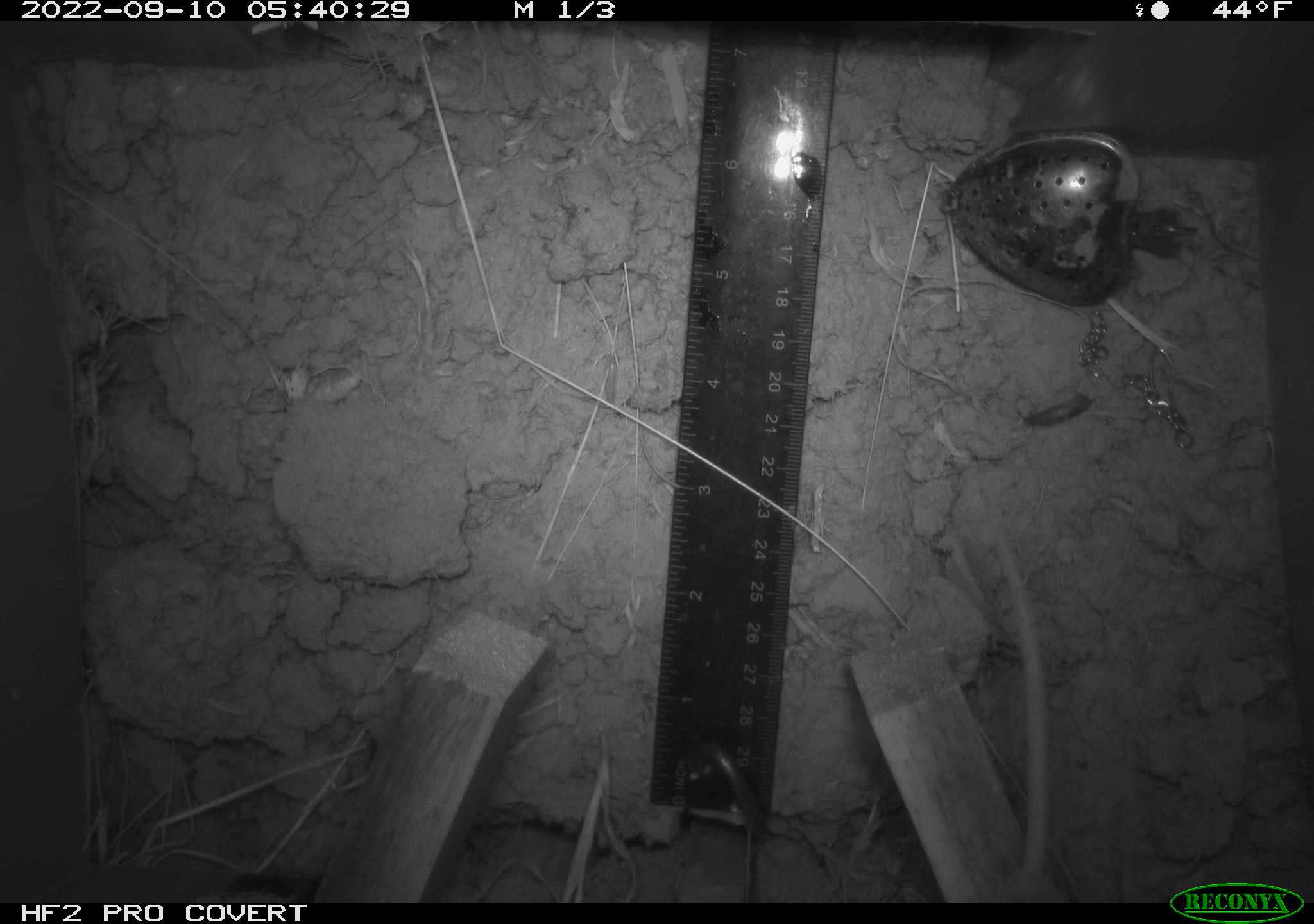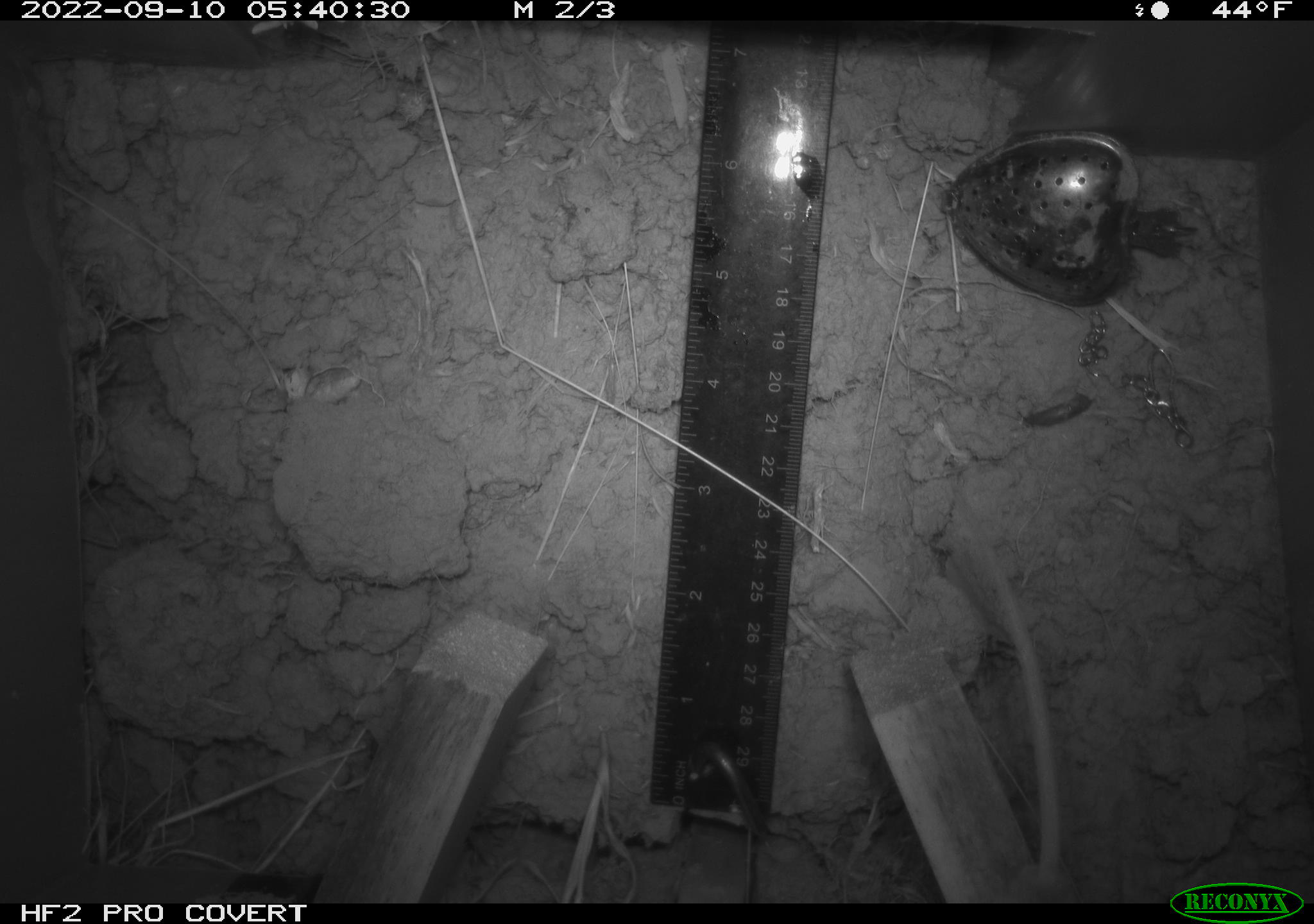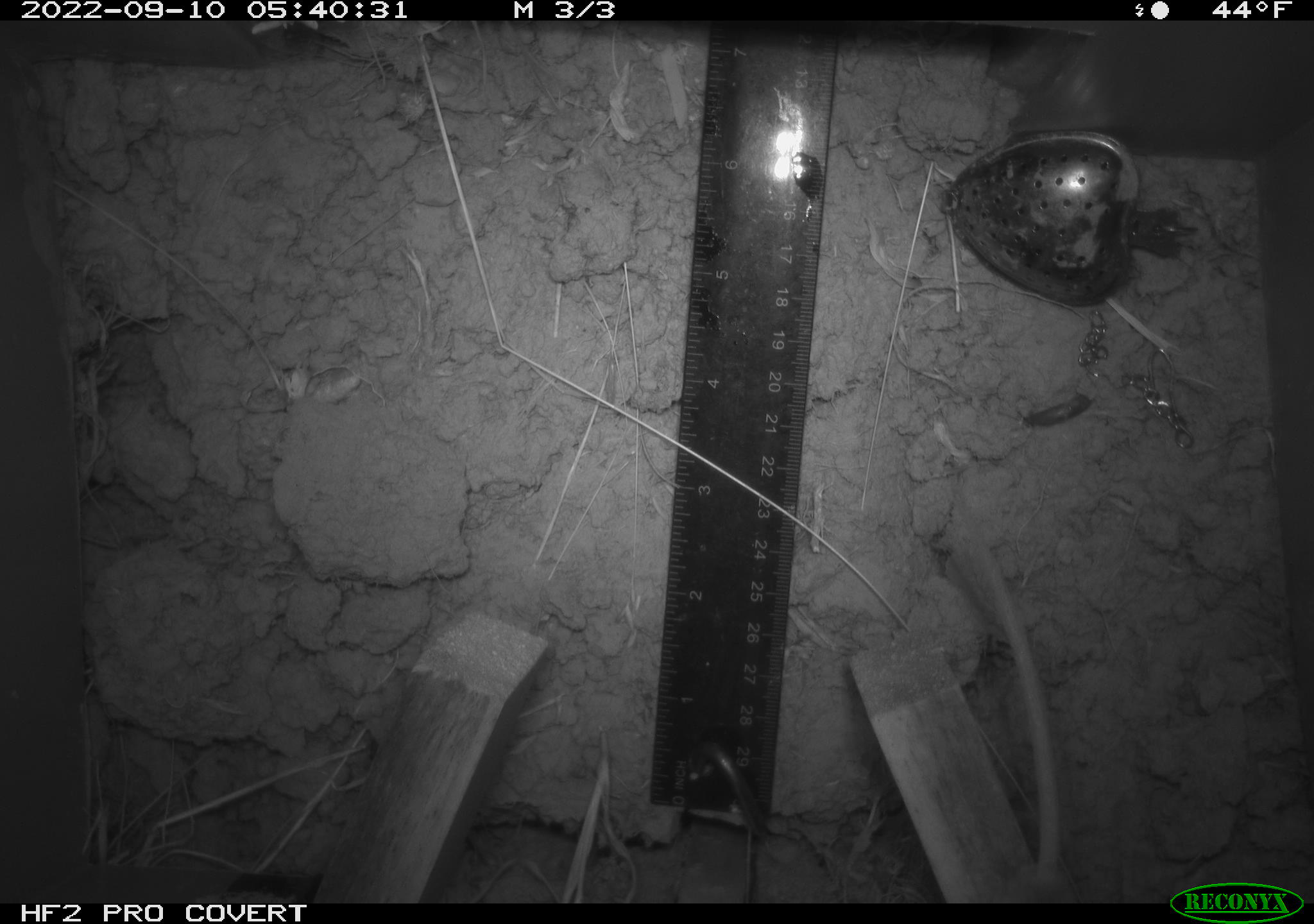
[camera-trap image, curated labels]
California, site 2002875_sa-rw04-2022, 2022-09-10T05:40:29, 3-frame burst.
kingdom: Animalia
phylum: Chordata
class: Mammalia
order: Rodentia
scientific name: Rodentia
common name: mouse species